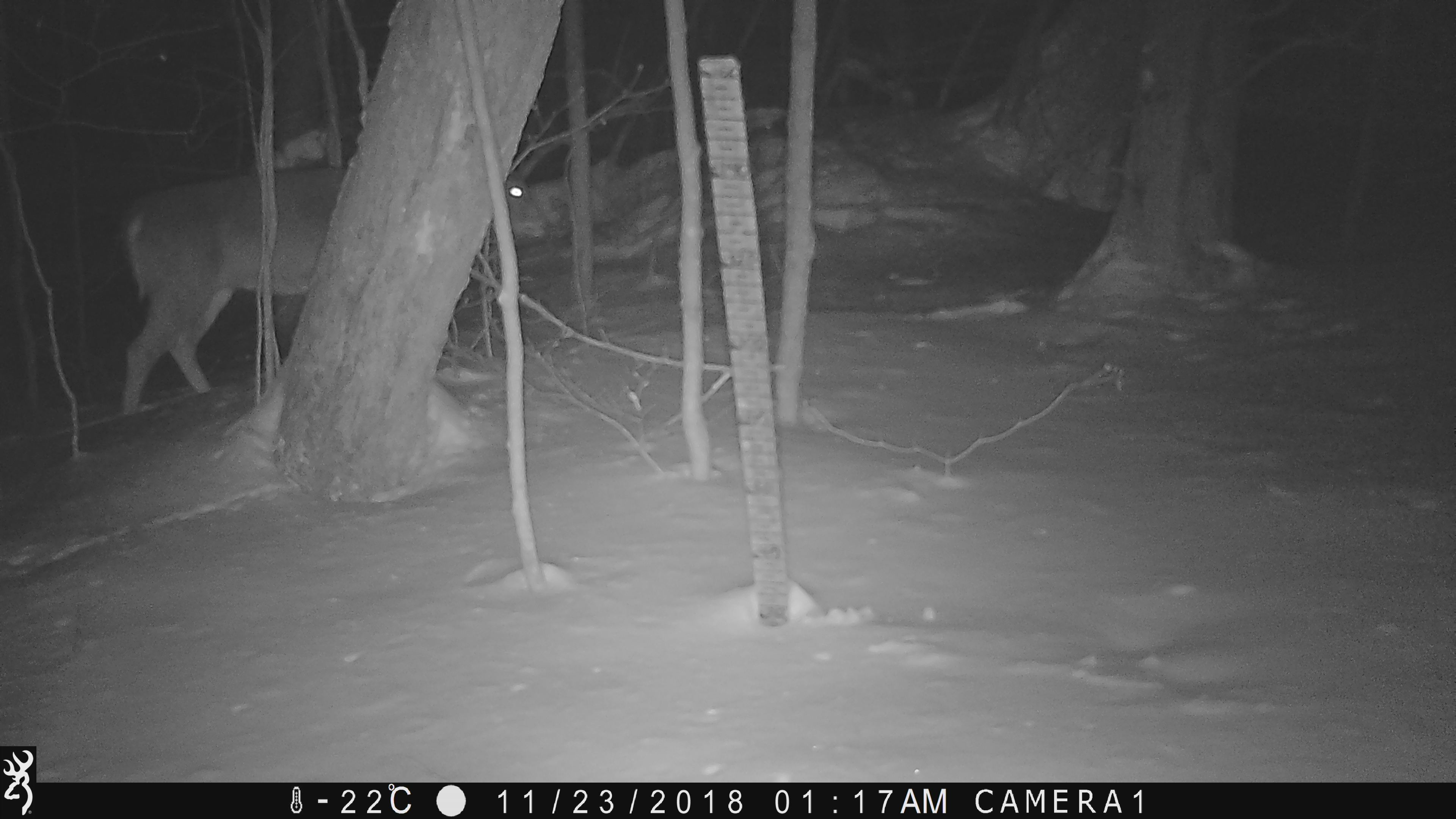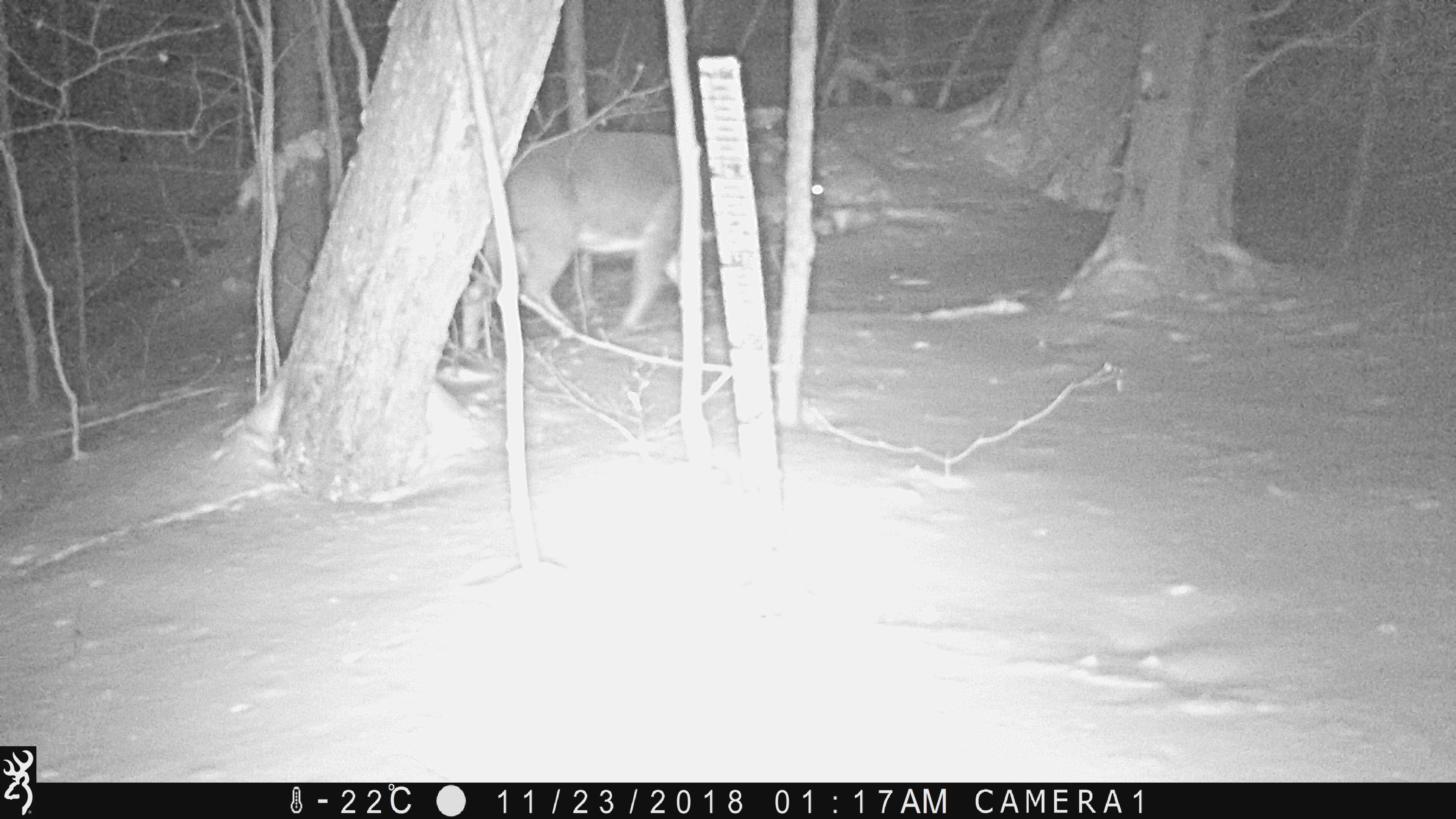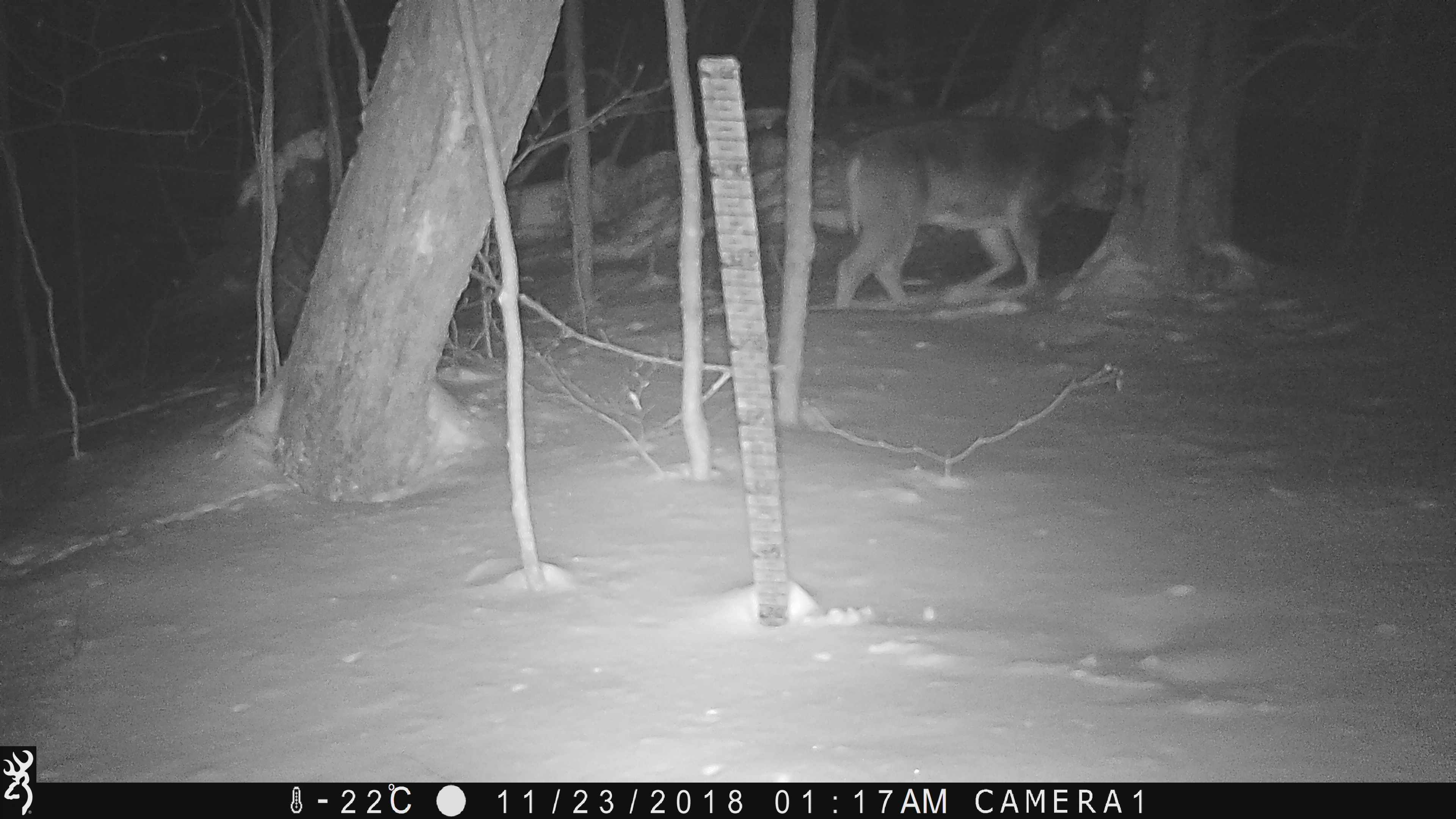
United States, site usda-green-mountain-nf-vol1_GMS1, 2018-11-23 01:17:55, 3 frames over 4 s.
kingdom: Animalia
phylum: Chordata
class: Mammalia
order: Artiodactyla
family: Cervidae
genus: Odocoileus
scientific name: Odocoileus virginianus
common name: white-tailed deer